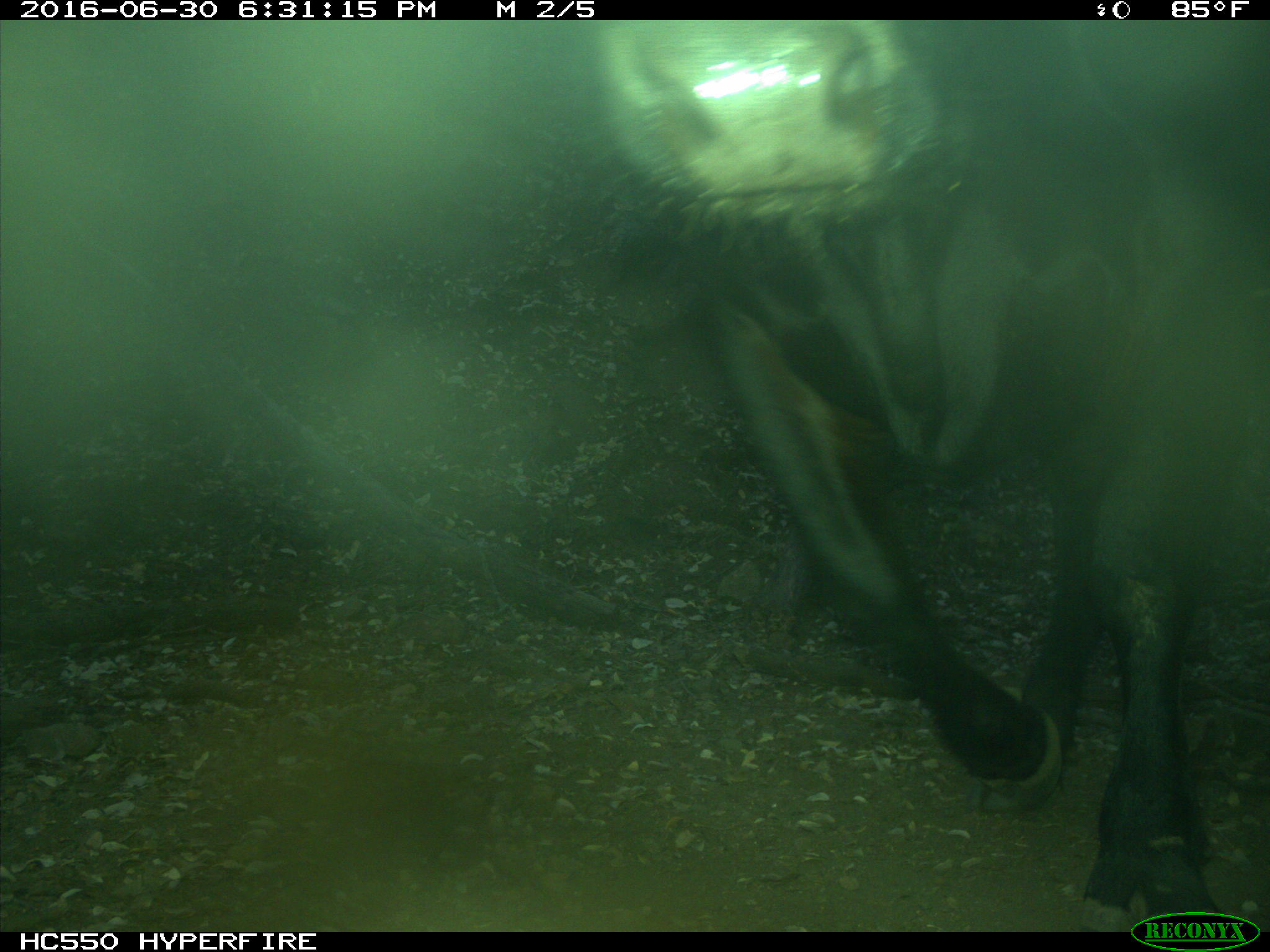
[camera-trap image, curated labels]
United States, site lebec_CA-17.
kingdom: Animalia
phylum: Chordata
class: Mammalia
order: Artiodactyla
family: Bovidae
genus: Bos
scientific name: Bos taurus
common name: domestic cow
Bos taurus (domestic cow).